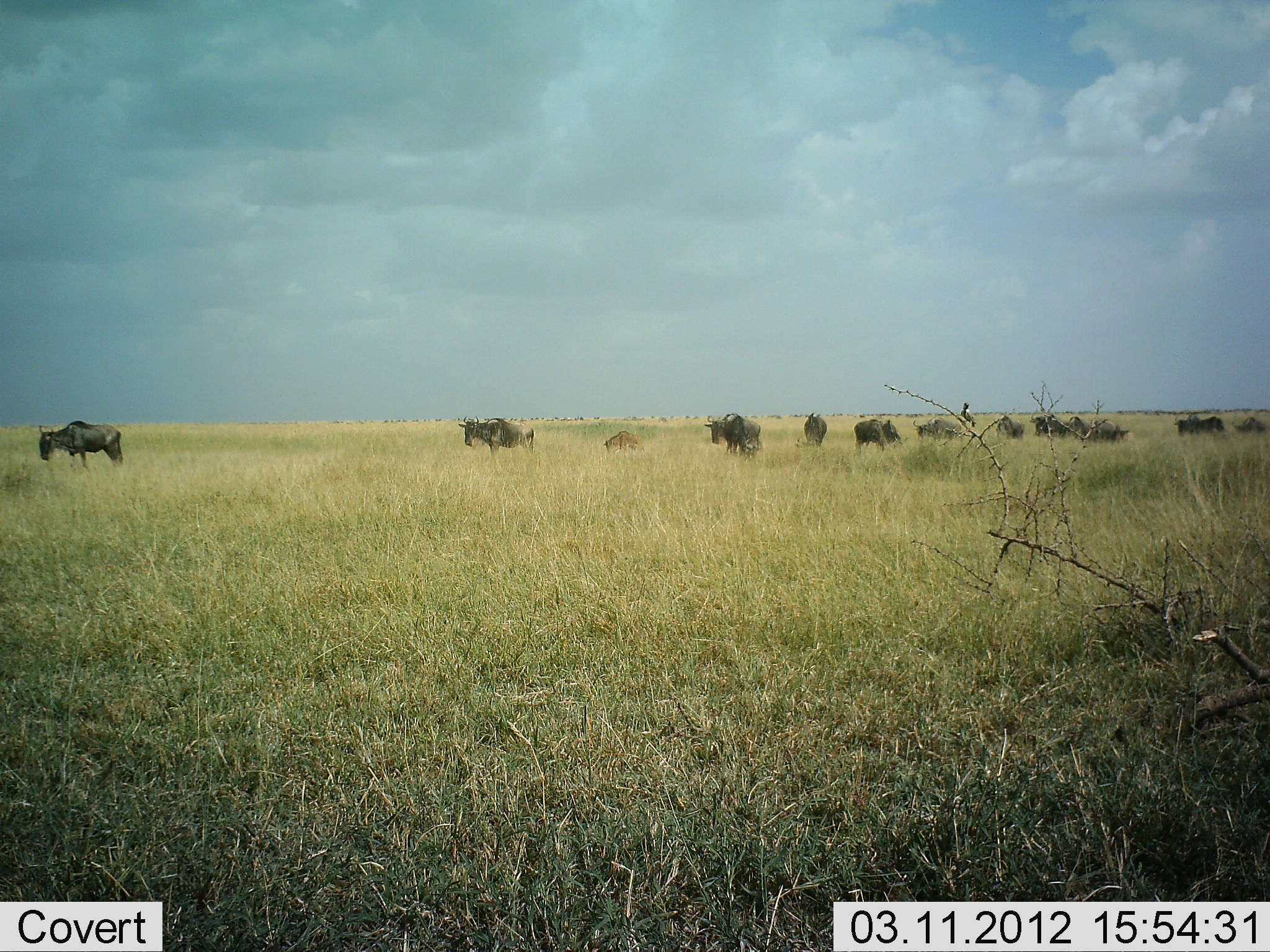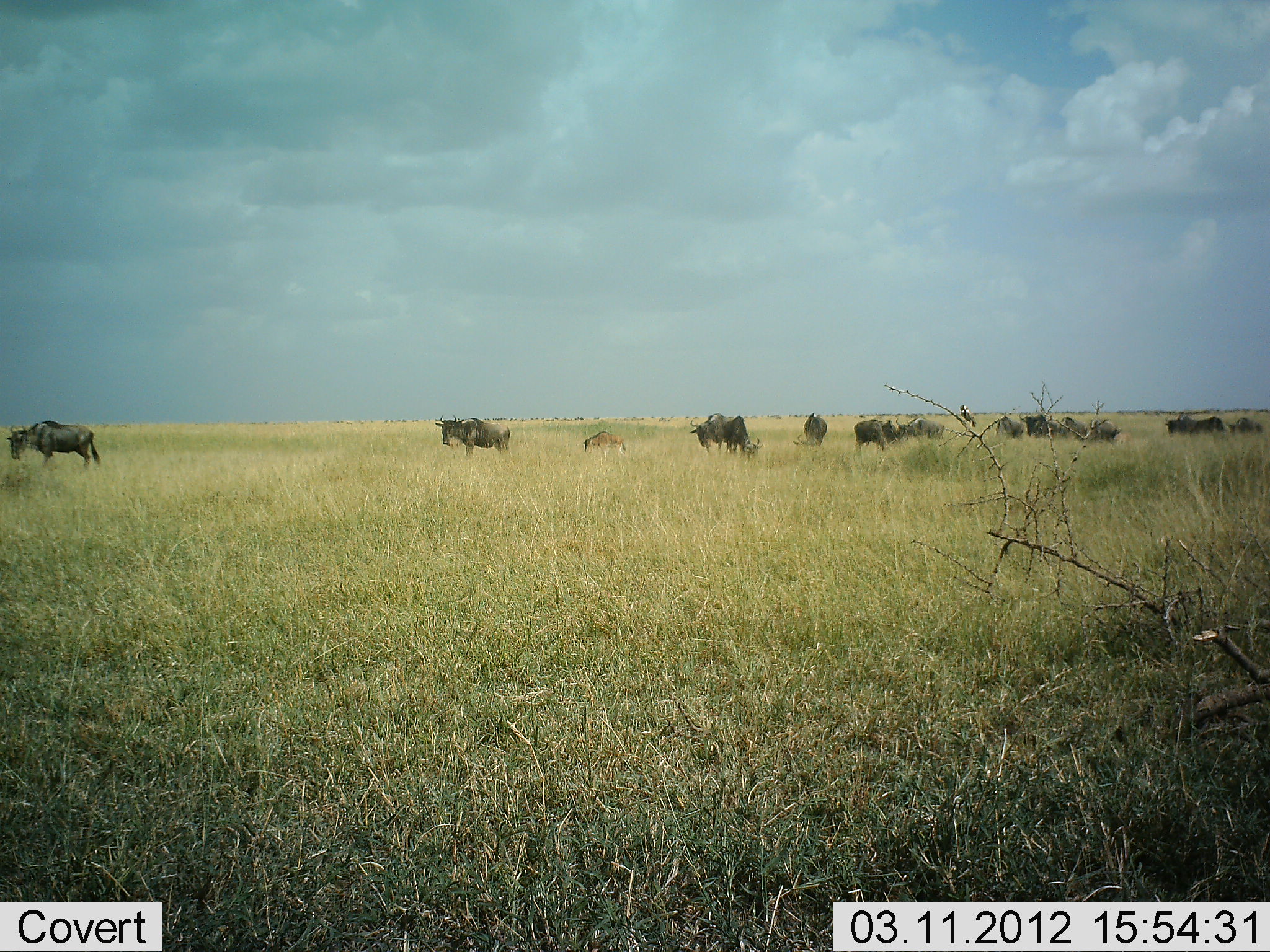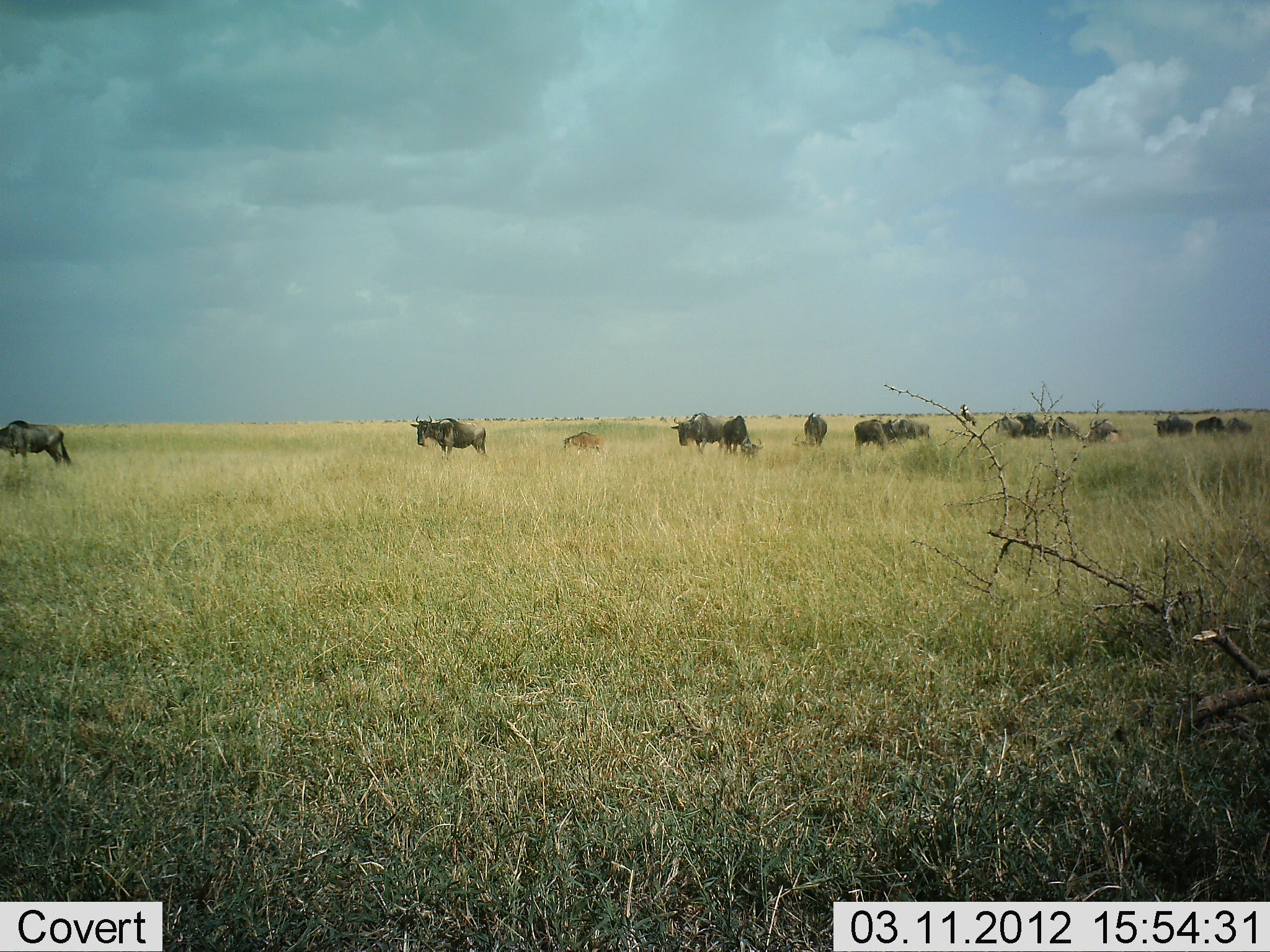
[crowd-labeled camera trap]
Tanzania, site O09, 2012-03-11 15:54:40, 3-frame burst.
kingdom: Animalia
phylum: Chordata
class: Mammalia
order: Artiodactyla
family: Bovidae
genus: Connochaetes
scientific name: Connochaetes taurinus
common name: blue wildebeest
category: wildebeest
Wildebeest (blue wildebeest) (Connochaetes taurinus), count 11-50. Behavior (volunteer vote fractions): standing 30%, resting 13%, moving 91%, interacting 4%. Young present (vote fraction): 70%. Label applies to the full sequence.